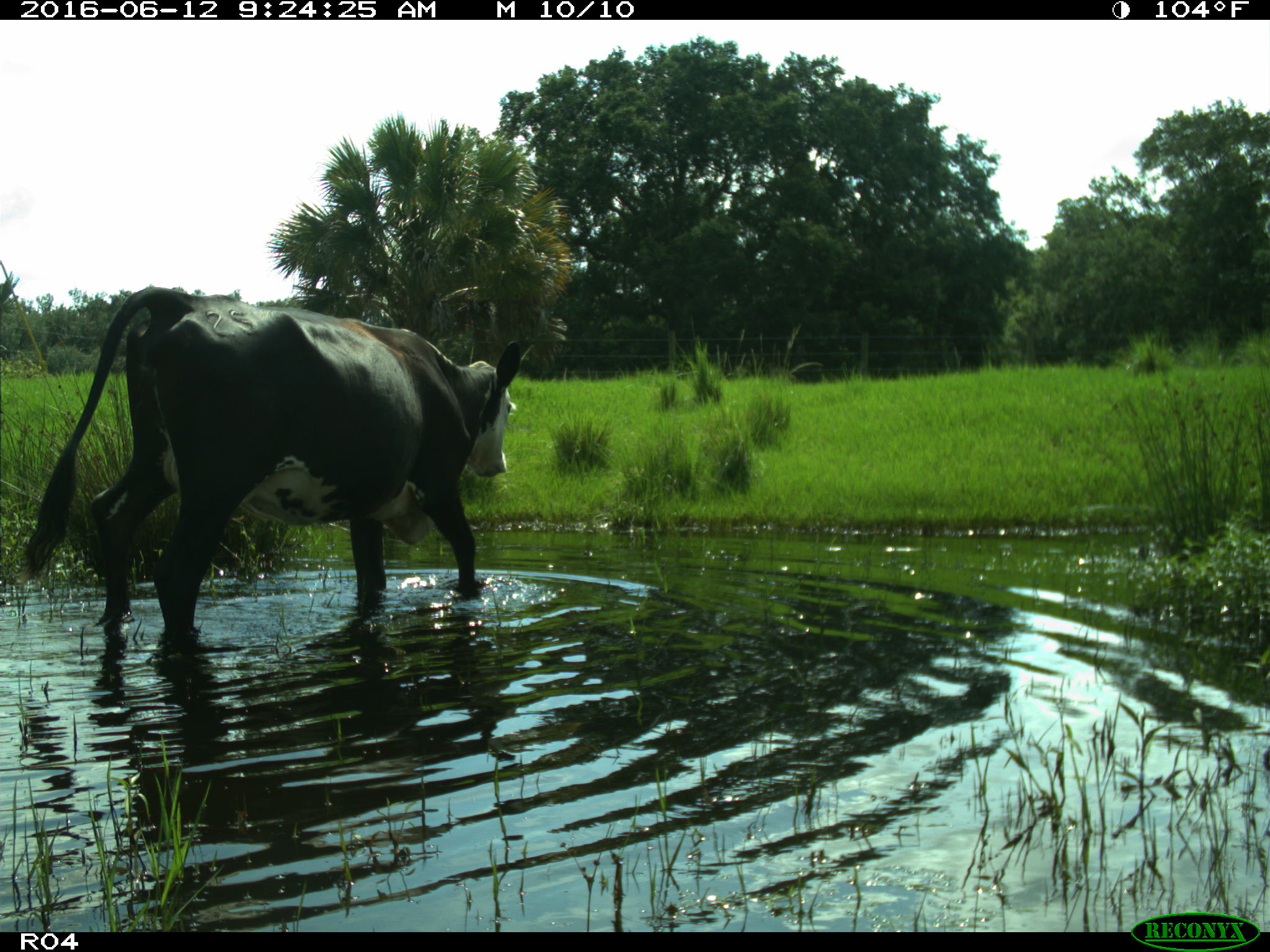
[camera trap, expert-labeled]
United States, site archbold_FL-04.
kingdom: Animalia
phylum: Chordata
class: Mammalia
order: Artiodactyla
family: Bovidae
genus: Bos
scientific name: Bos taurus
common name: domestic cow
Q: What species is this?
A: Bos taurus (domestic cow).